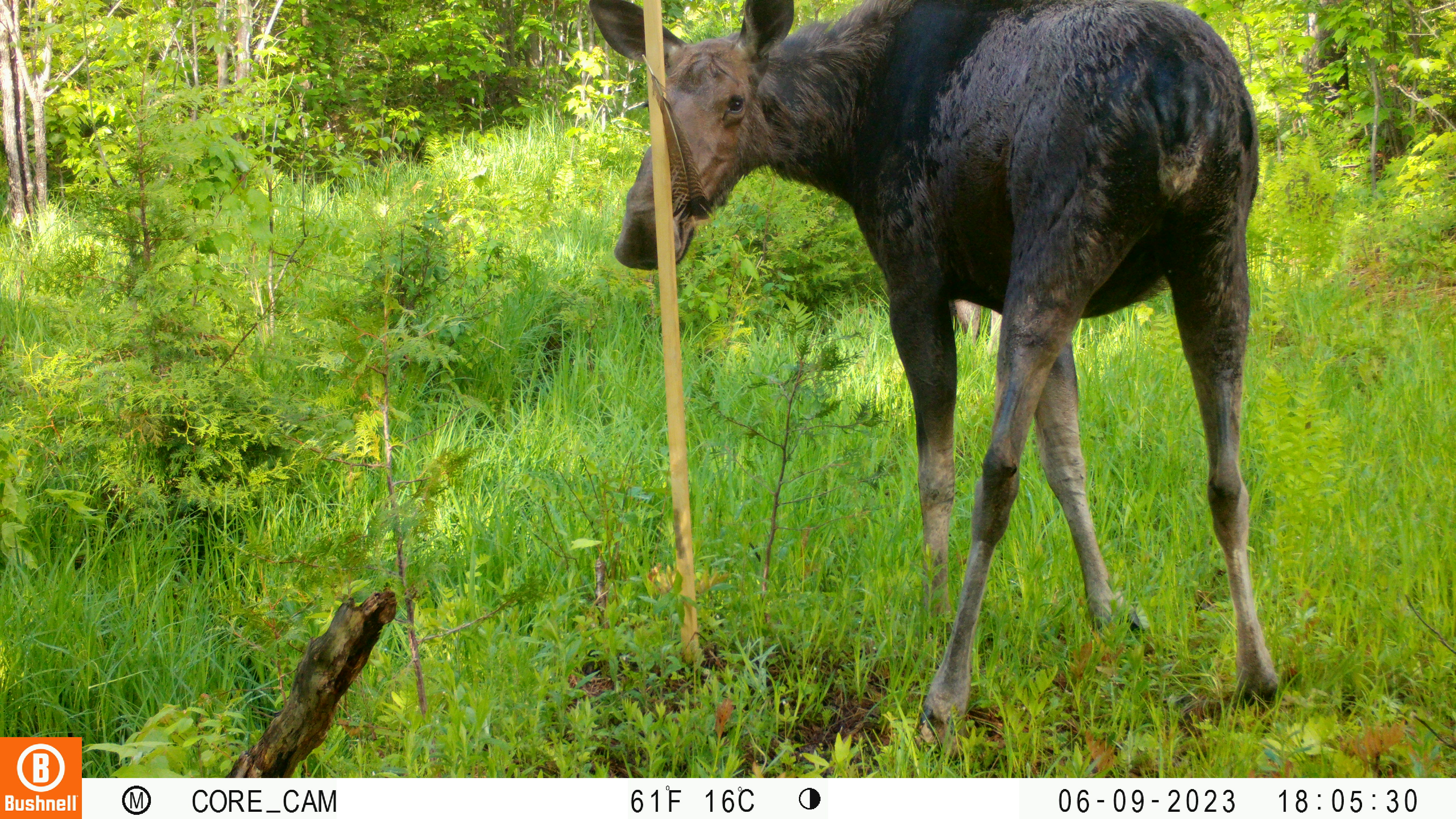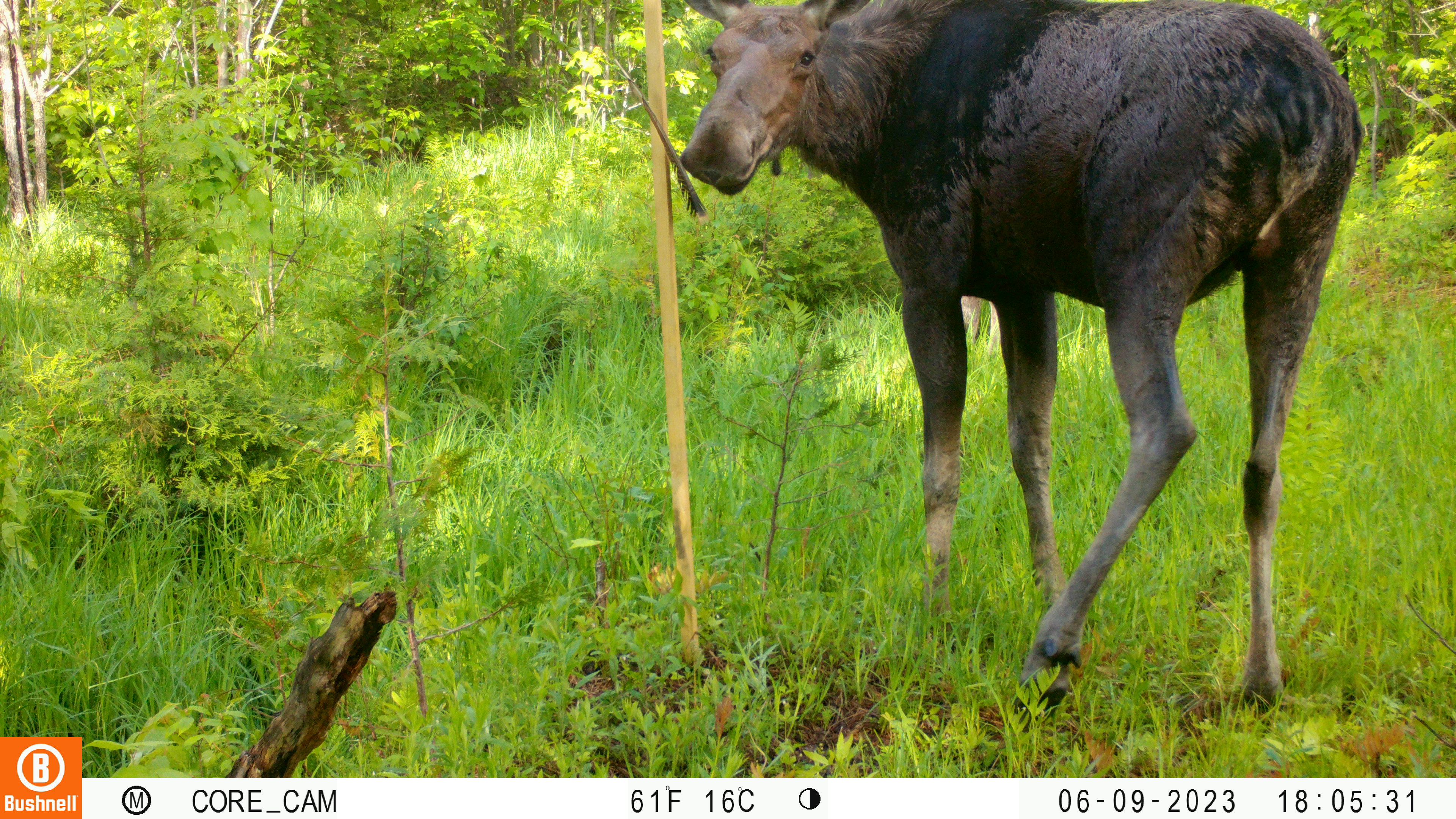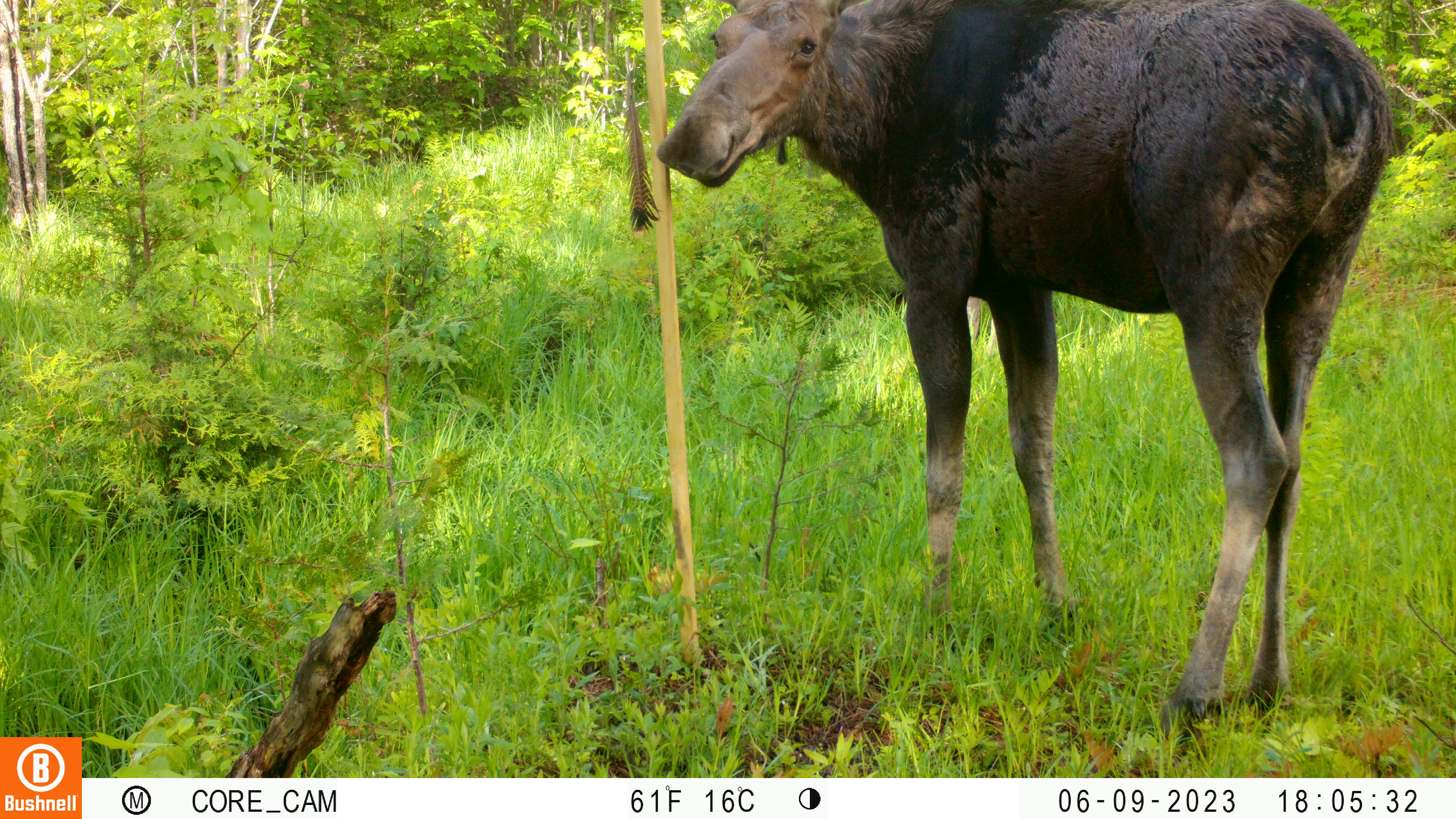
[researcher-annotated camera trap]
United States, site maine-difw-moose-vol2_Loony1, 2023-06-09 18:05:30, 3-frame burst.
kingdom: Animalia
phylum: Chordata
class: Mammalia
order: Artiodactyla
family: Cervidae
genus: Alces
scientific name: Alces alces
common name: moose